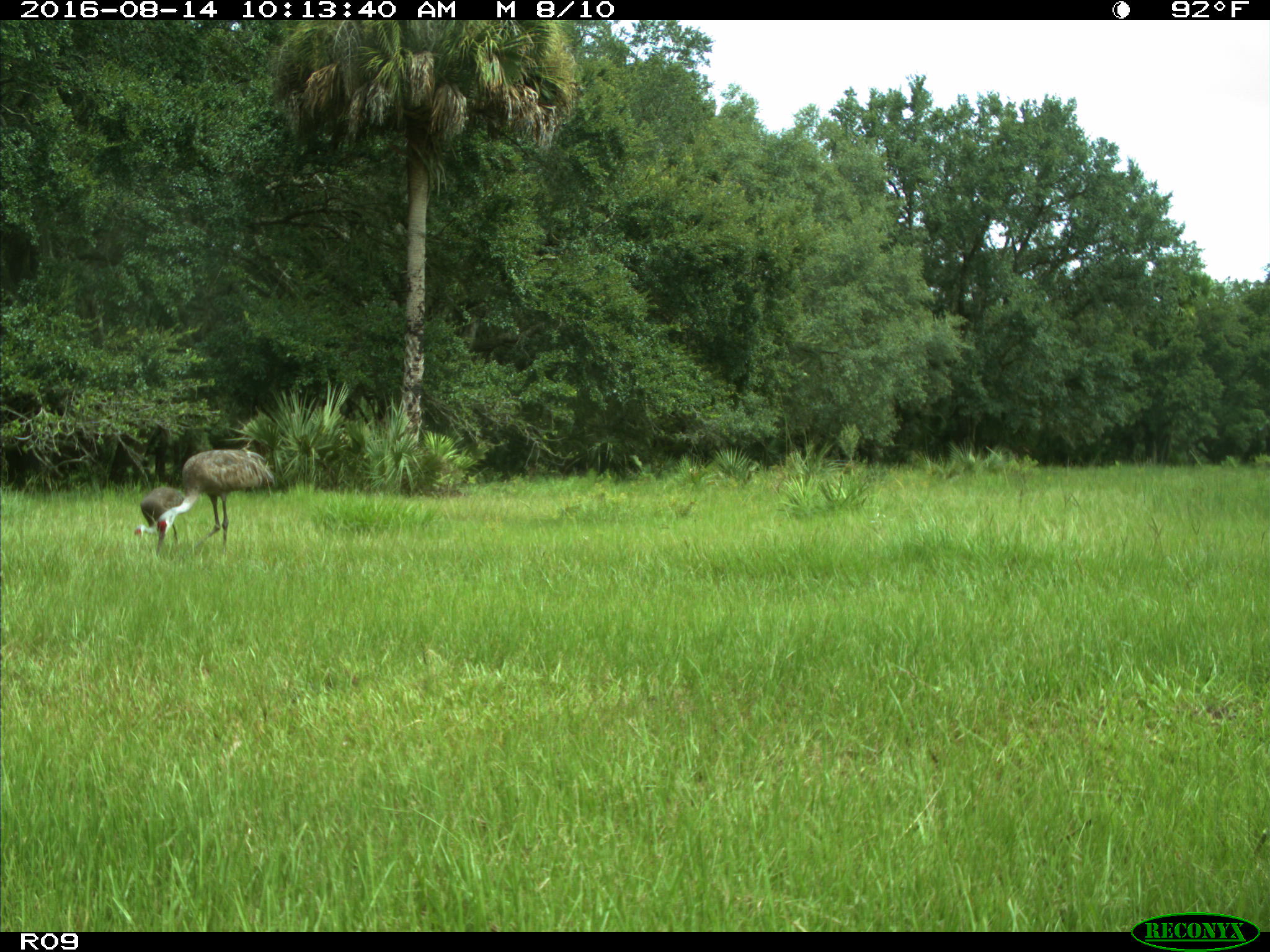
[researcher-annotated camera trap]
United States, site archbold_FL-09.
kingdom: Animalia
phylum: Chordata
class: Aves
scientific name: Aves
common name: birds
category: unidentified bird